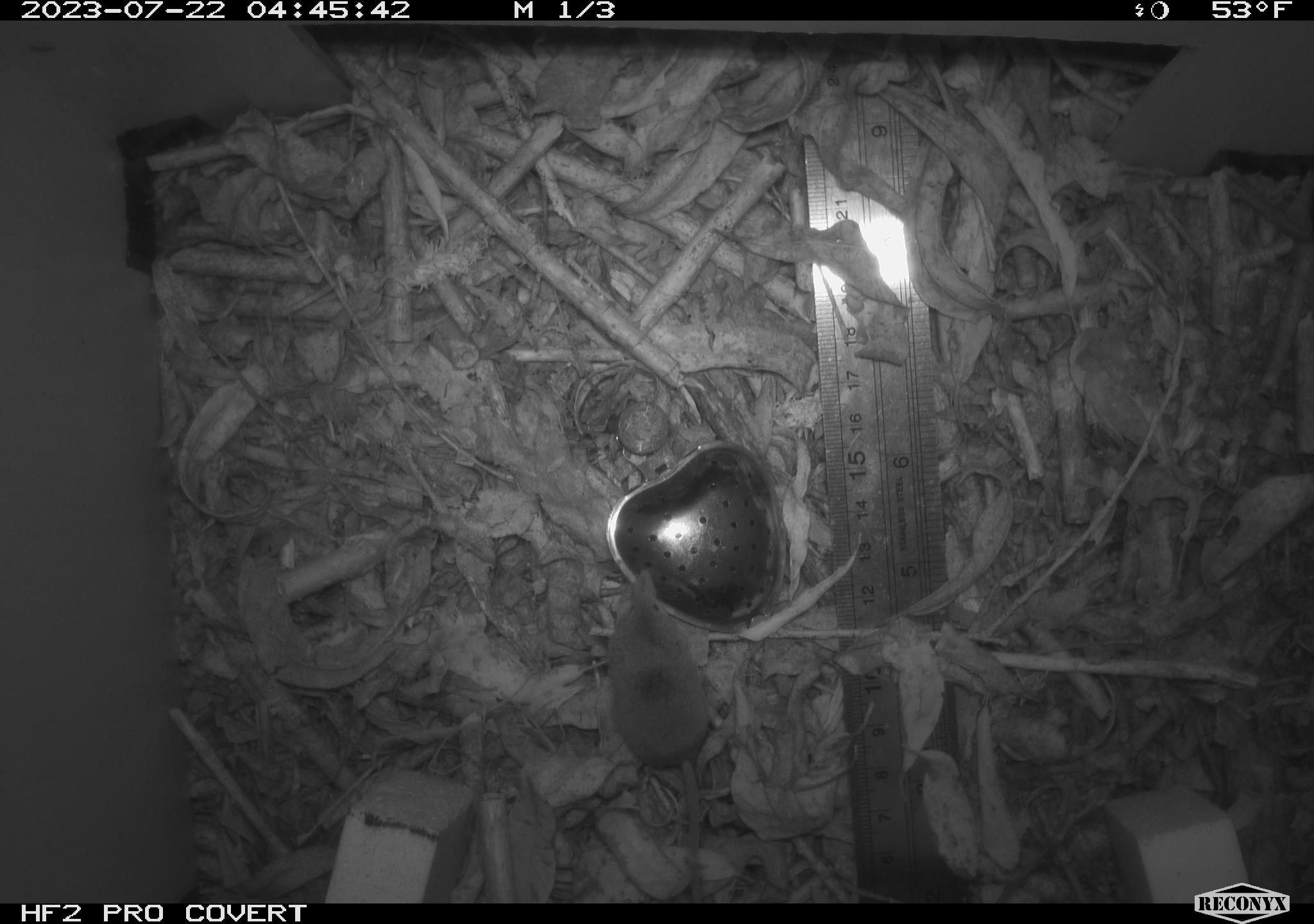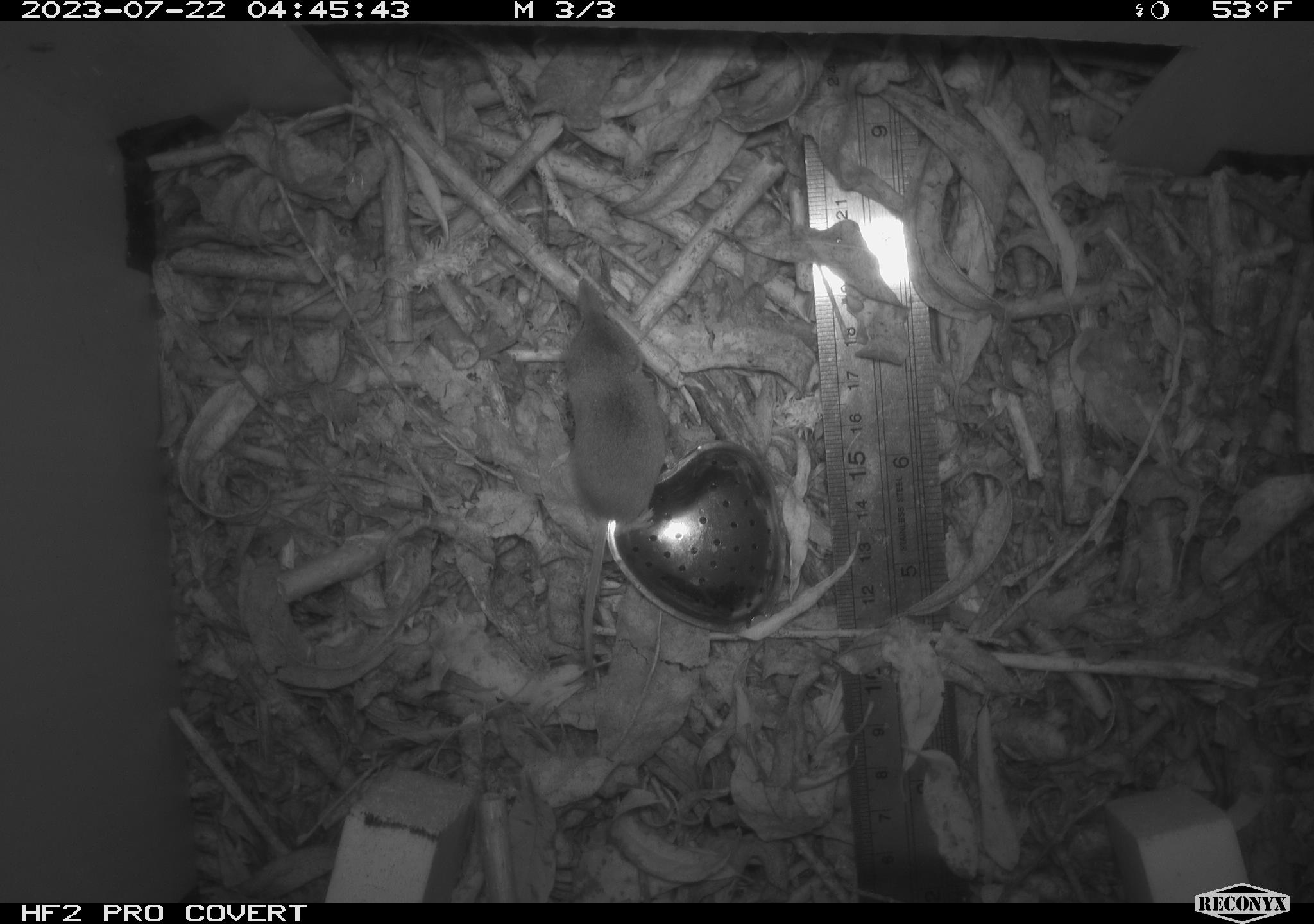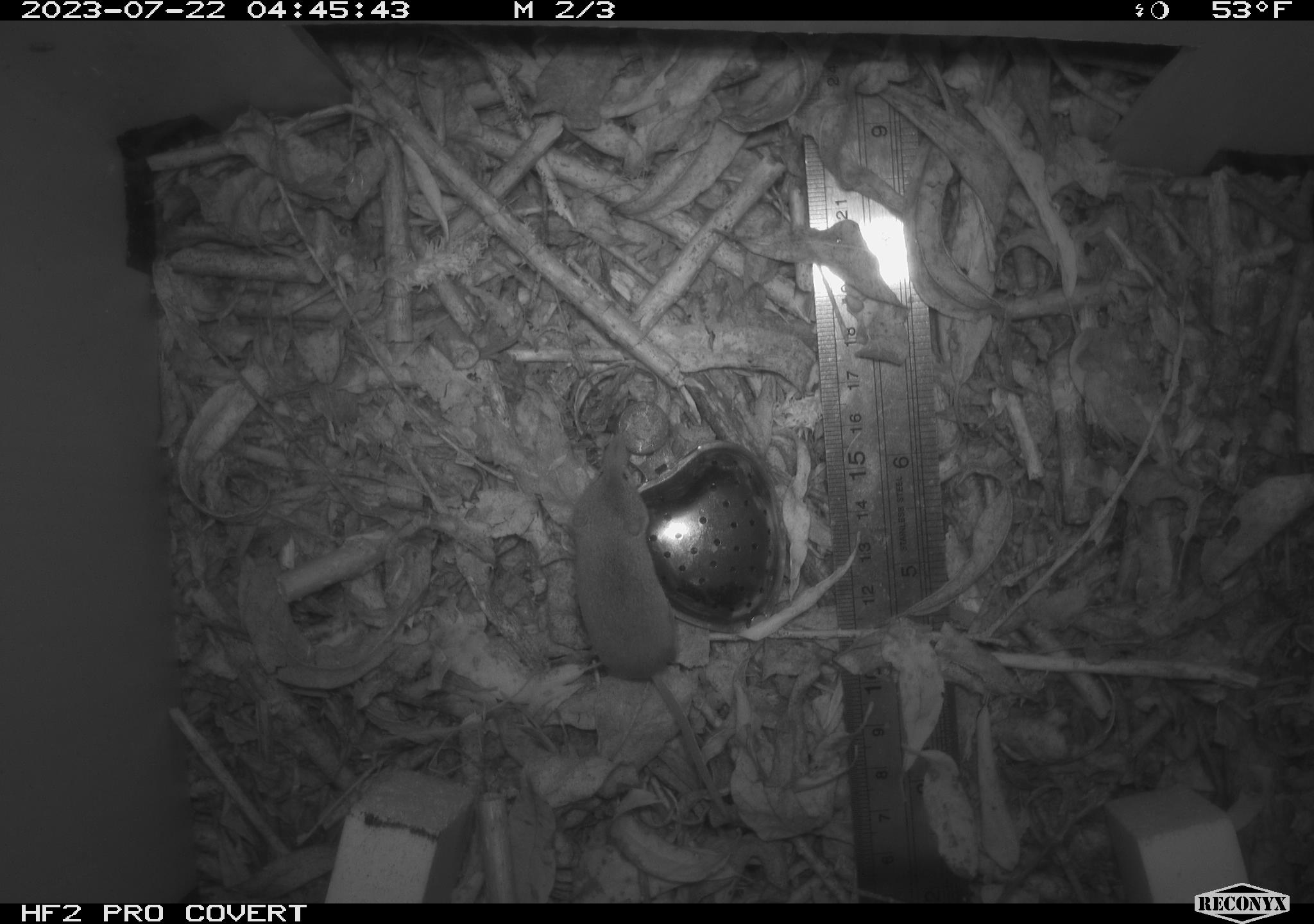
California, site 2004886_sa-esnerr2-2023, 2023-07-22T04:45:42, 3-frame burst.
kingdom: Animalia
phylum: Chordata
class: Mammalia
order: Eulipotyphla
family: Soricidae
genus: Sorex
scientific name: Sorex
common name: long-tailed shrew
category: sorex species